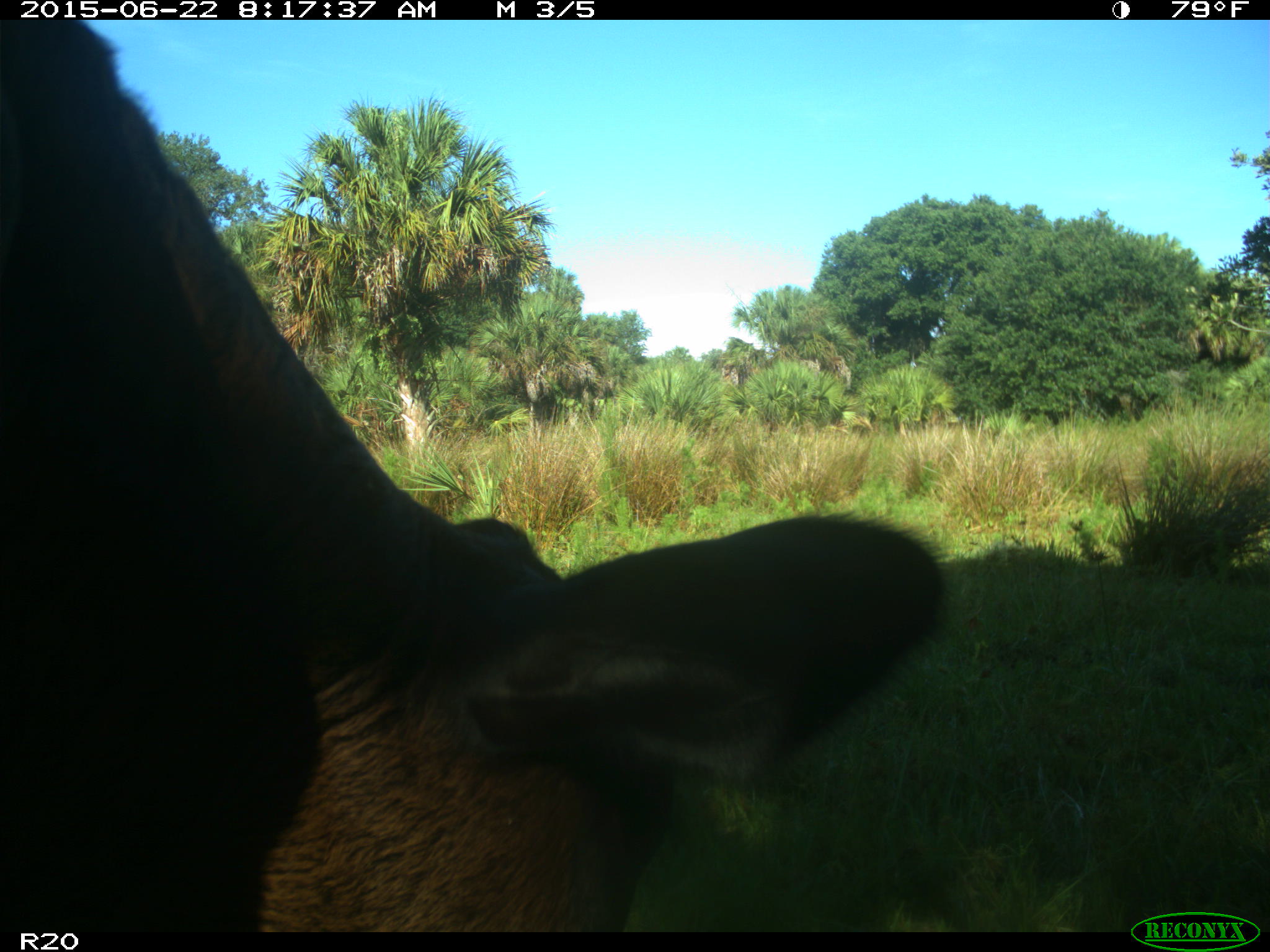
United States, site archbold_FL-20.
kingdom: Animalia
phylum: Chordata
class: Mammalia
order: Artiodactyla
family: Bovidae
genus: Bos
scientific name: Bos taurus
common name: domestic cow